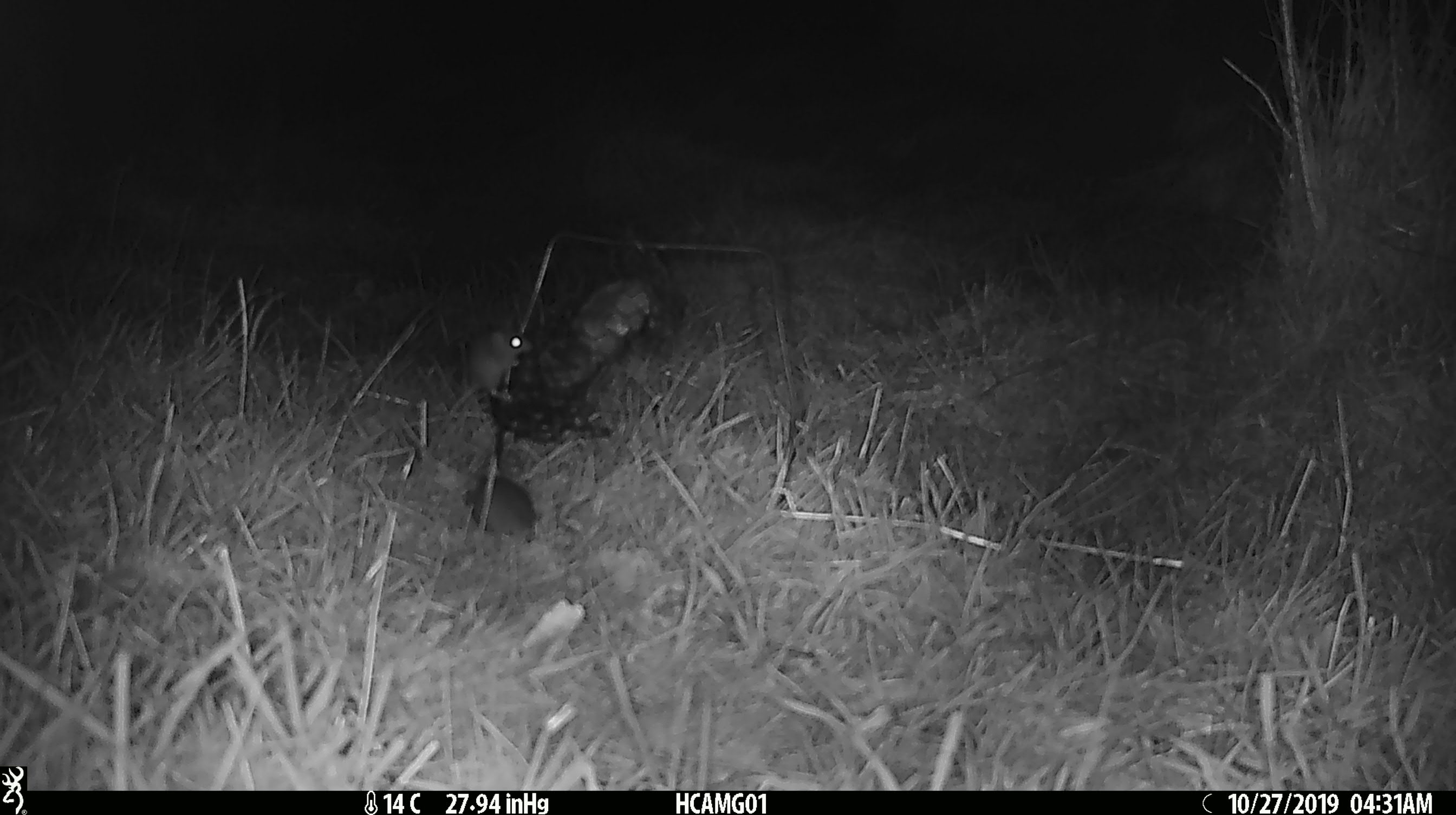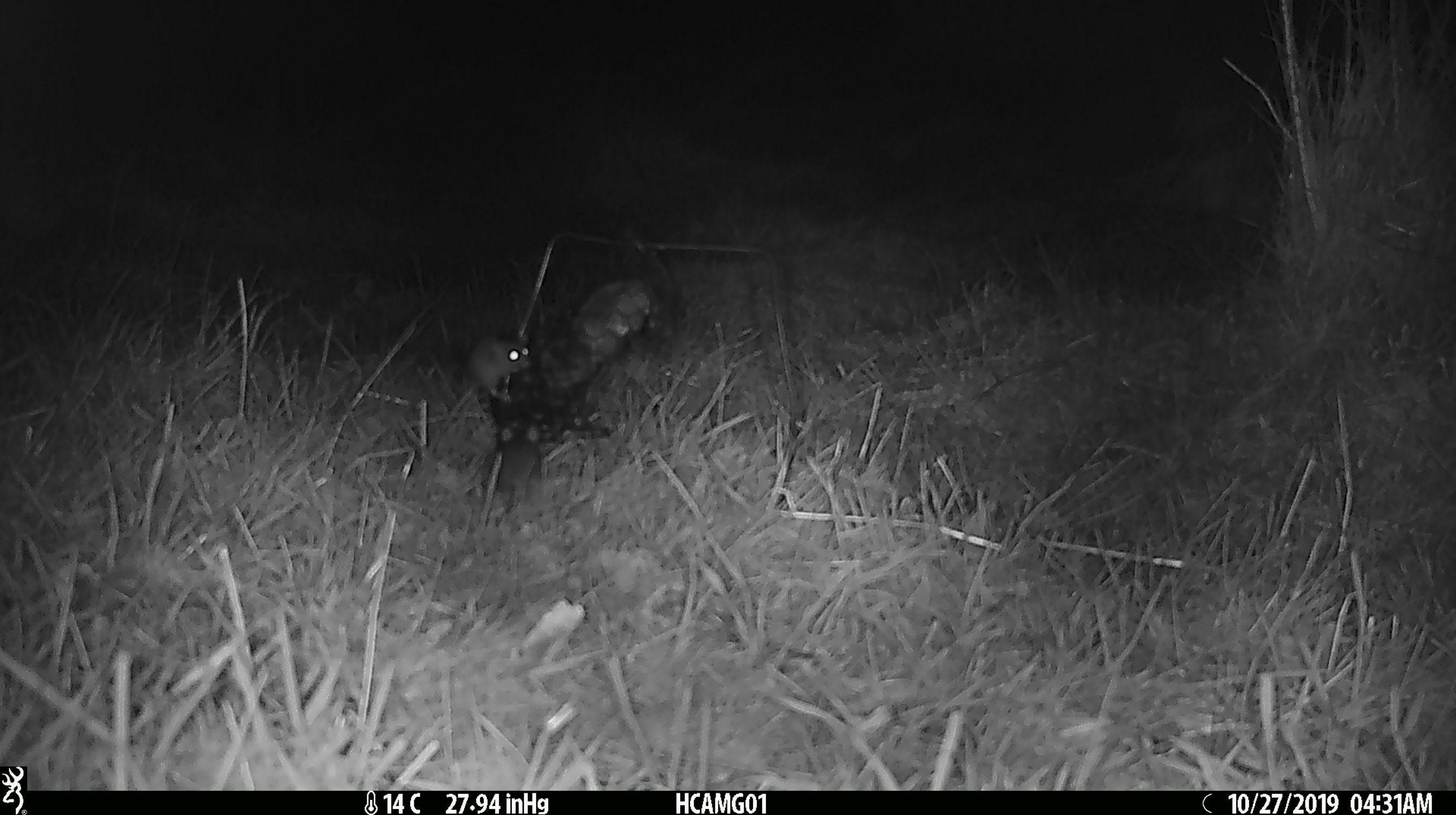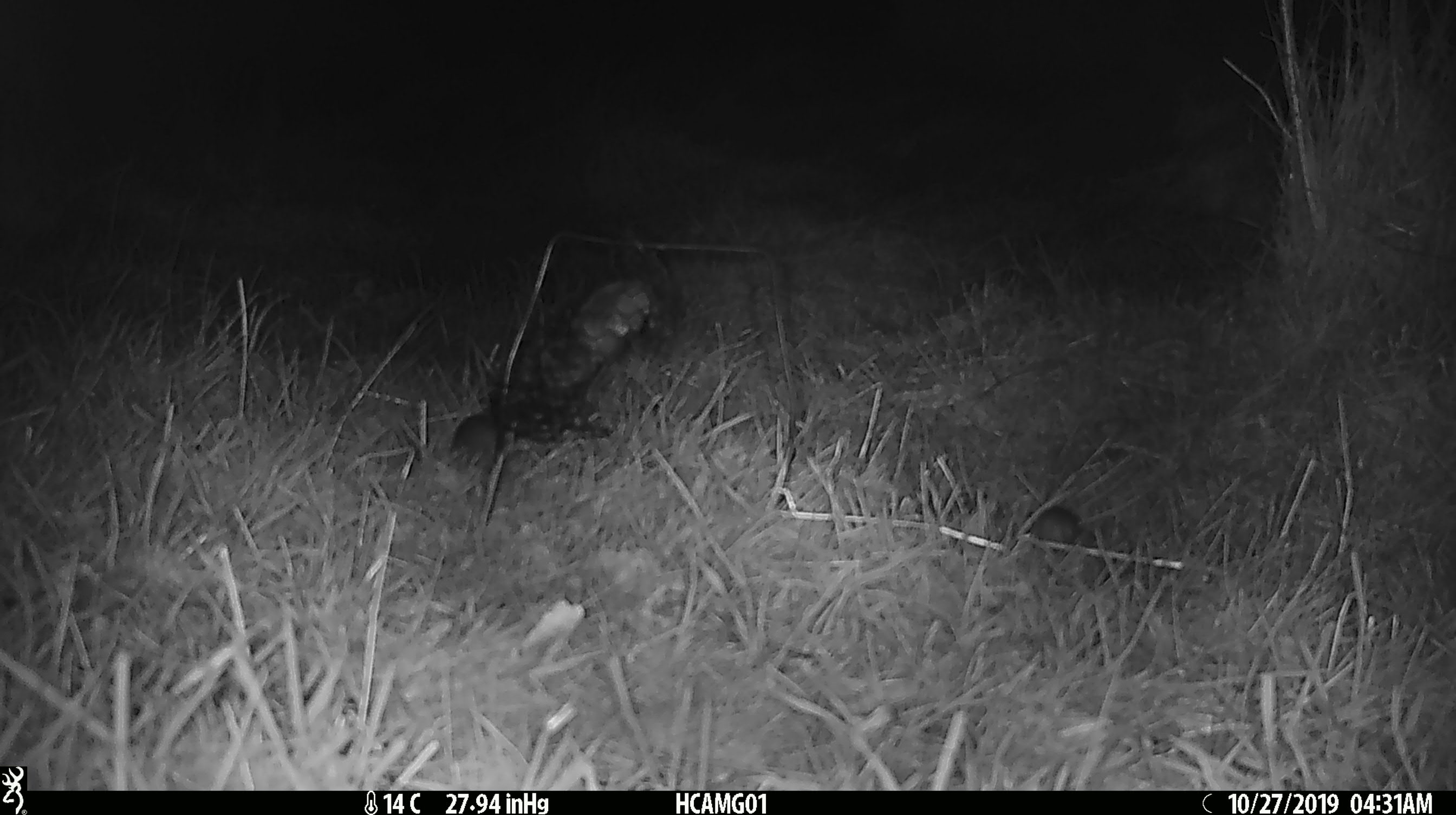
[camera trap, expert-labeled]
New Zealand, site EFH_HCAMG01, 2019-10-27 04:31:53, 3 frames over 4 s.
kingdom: Animalia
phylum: Chordata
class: Mammalia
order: Rodentia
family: Muridae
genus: Mus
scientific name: Mus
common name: mouse